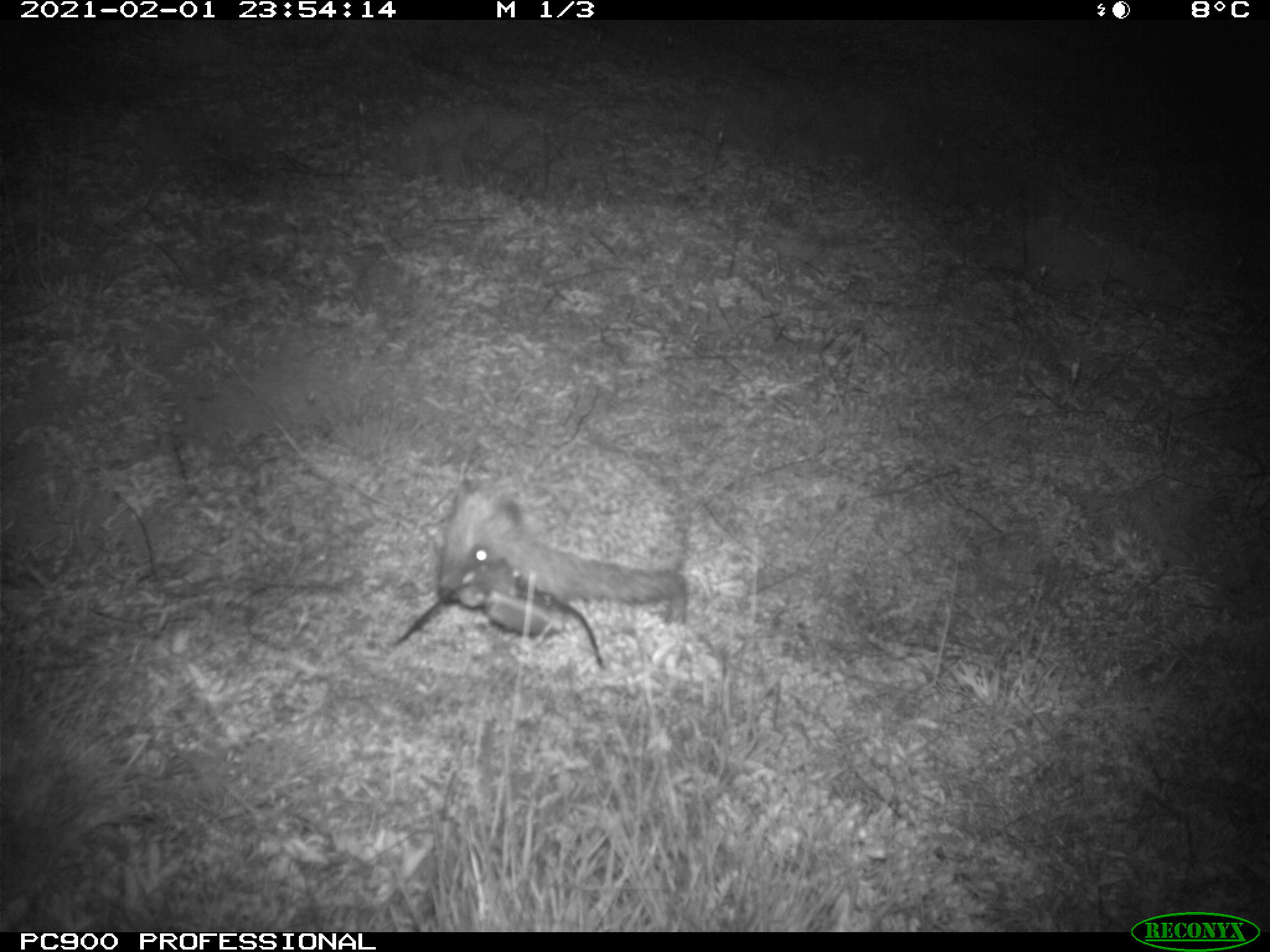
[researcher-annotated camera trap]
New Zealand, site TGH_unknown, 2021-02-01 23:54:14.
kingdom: Animalia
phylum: Chordata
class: Mammalia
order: Eulipotyphla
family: Erinaceidae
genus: Erinaceus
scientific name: Erinaceus europaeus europaeus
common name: european hedgehog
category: hedgehog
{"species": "hedgehog (european hedgehog) (Erinaceus europaeus europaeus)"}